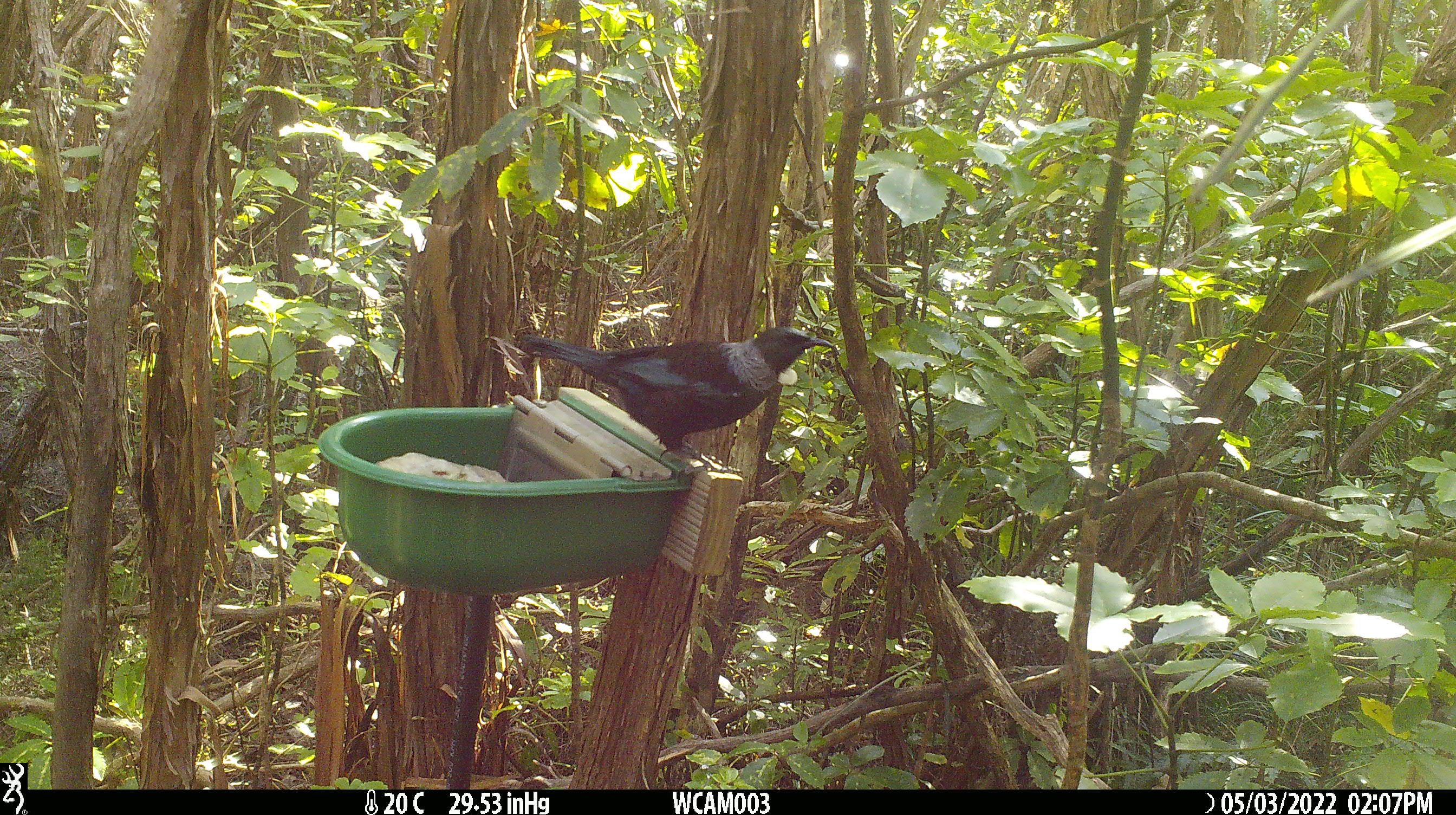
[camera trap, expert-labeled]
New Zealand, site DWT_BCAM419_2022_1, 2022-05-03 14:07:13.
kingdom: Animalia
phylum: Chordata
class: Aves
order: Passeriformes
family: Meliphagidae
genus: Prosthemadera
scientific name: Prosthemadera novaeseelandiae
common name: tui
Tui (Prosthemadera novaeseelandiae).